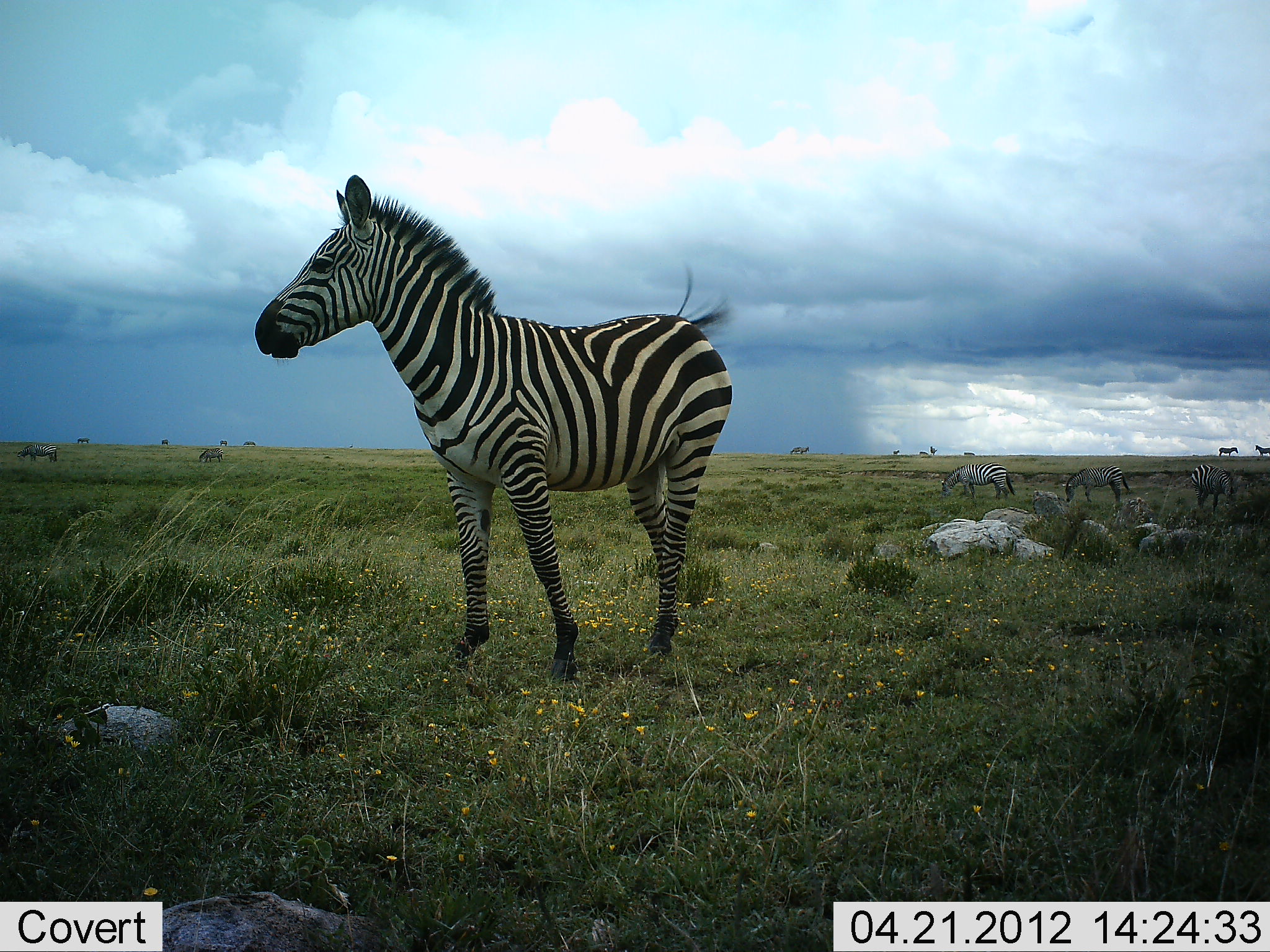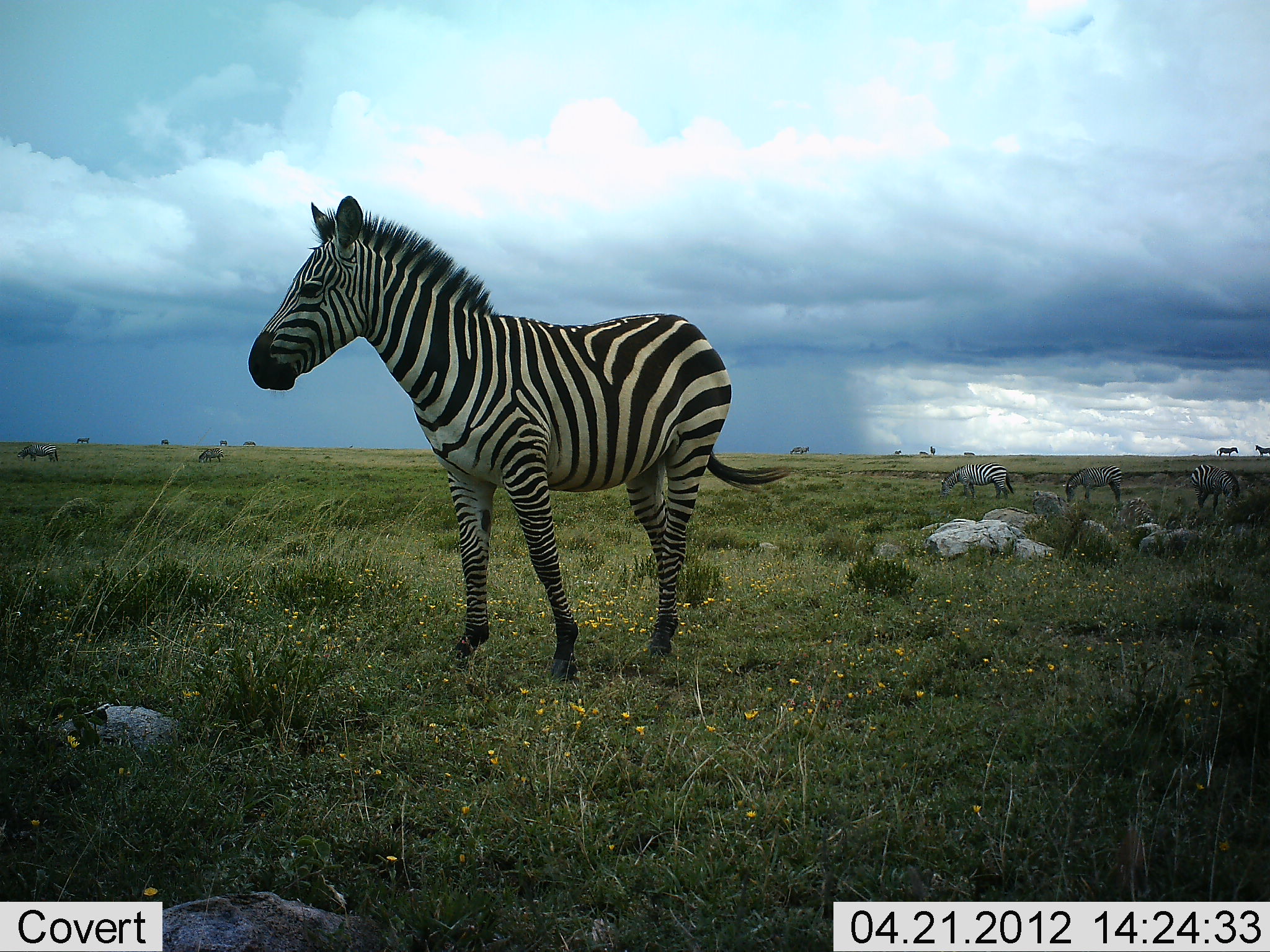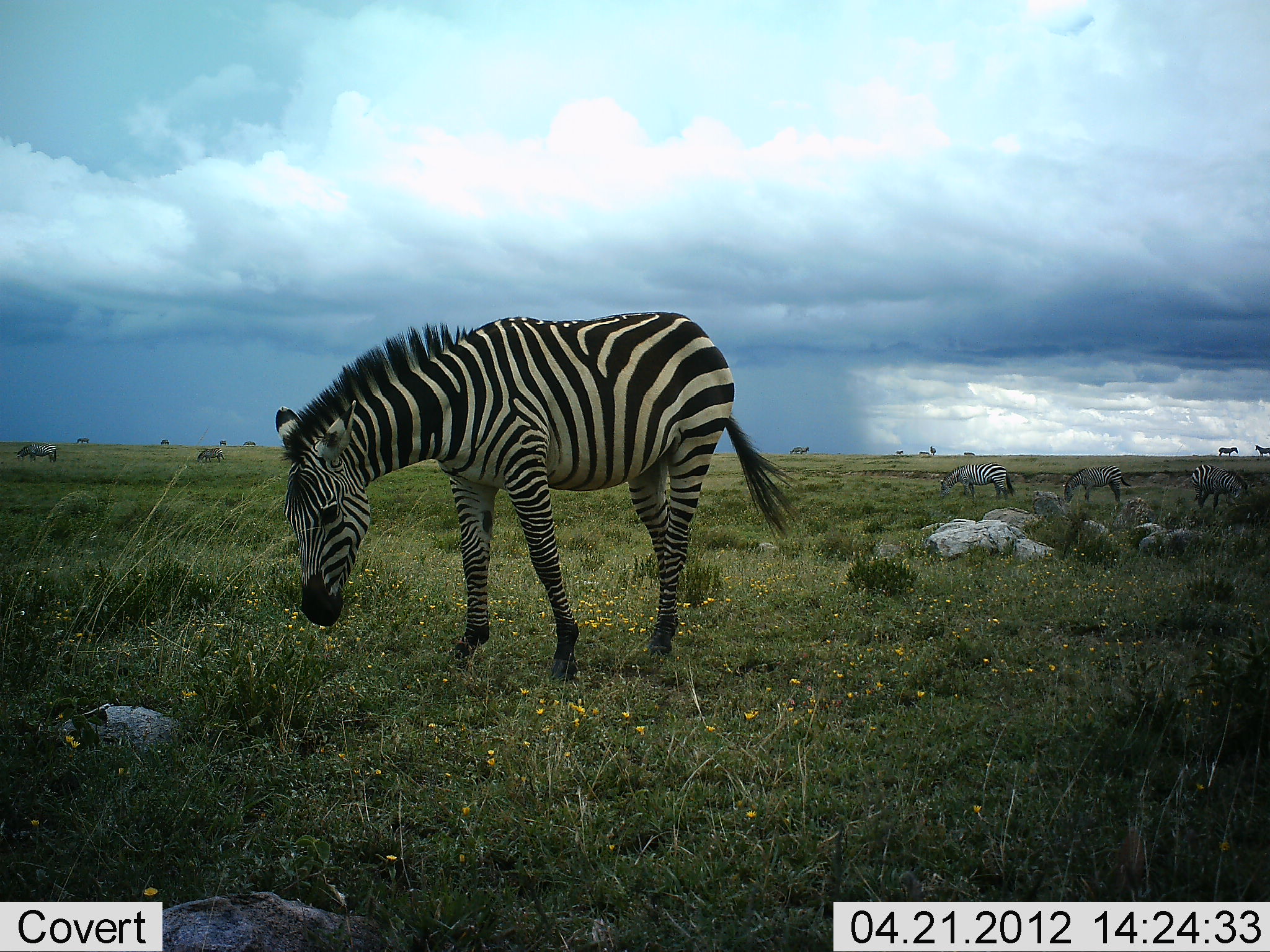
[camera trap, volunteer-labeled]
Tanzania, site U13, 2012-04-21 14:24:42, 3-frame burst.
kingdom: Animalia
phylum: Chordata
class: Mammalia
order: Perissodactyla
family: Equidae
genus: Equus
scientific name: Equus quagga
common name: plains zebra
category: zebra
Zebra (plains zebra) (Equus quagga), count 6. Behavior (volunteer vote fractions): standing 100%, resting 0%, moving 7%, interacting 0%. Young present (vote fraction): 0%. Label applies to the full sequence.